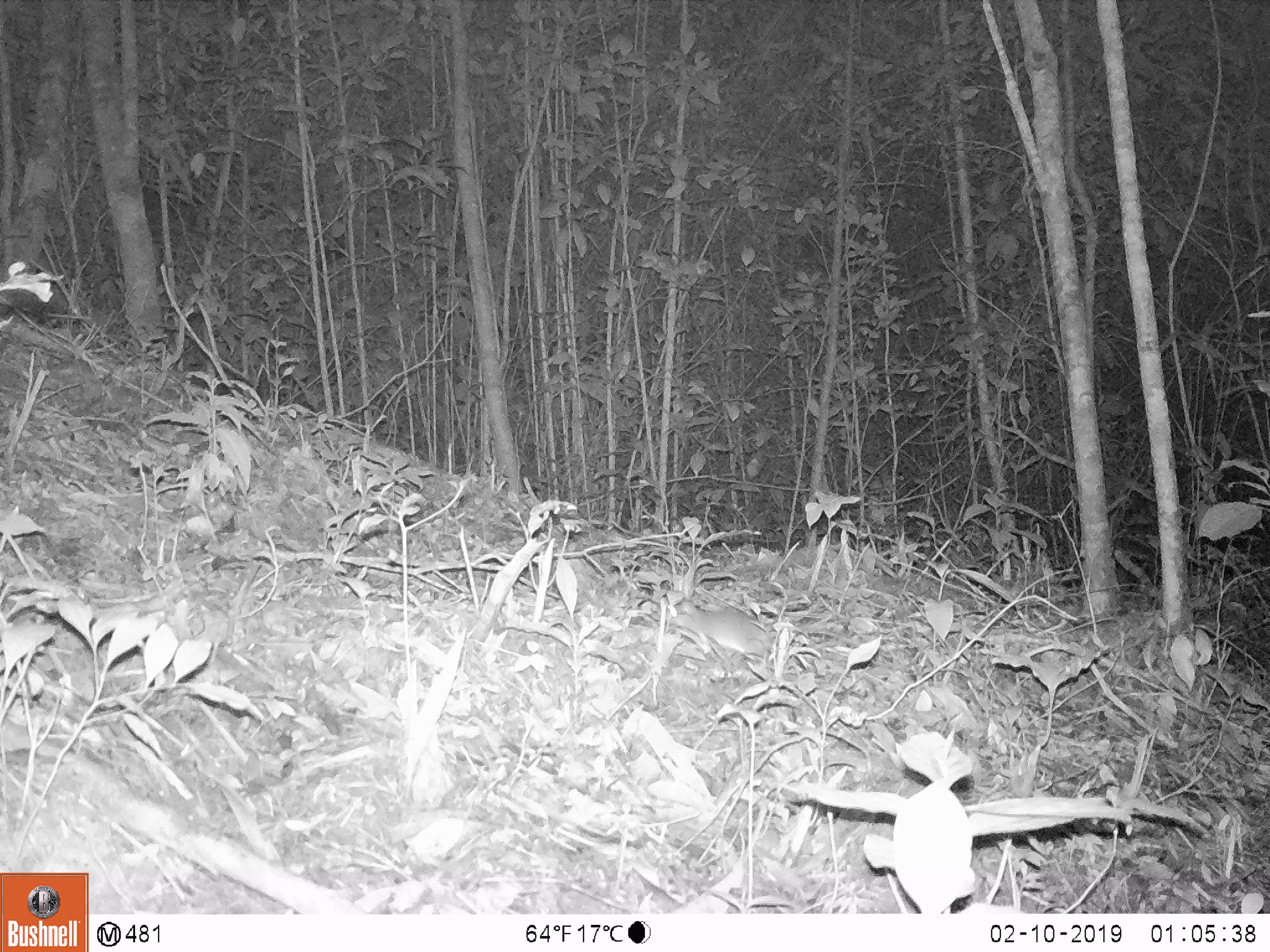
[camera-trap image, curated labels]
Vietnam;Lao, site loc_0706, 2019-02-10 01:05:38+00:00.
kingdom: Animalia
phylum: Chordata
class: Mammalia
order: Rodentia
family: Muridae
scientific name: Muridae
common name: old-world mice and rats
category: unidentified murid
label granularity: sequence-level